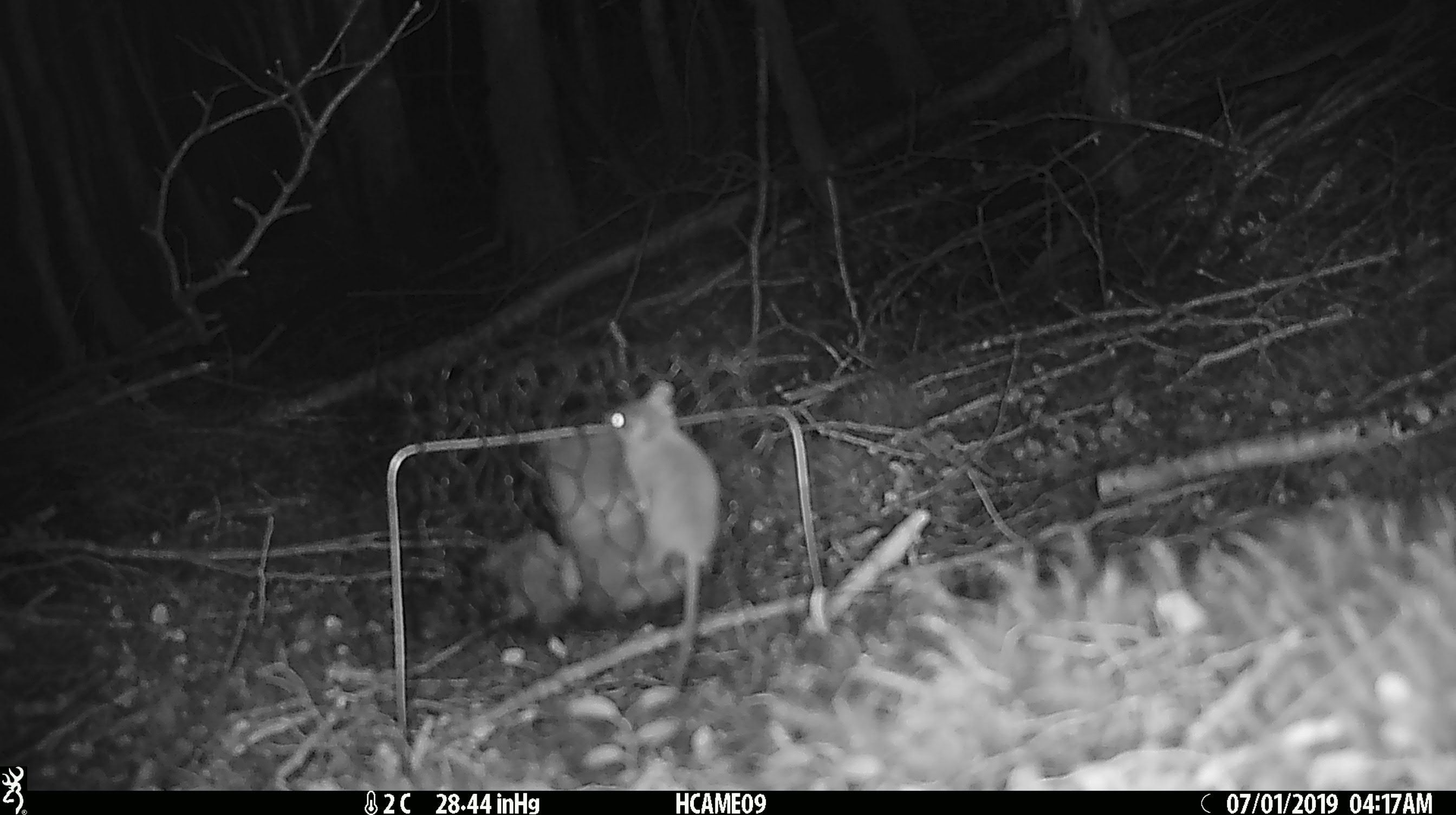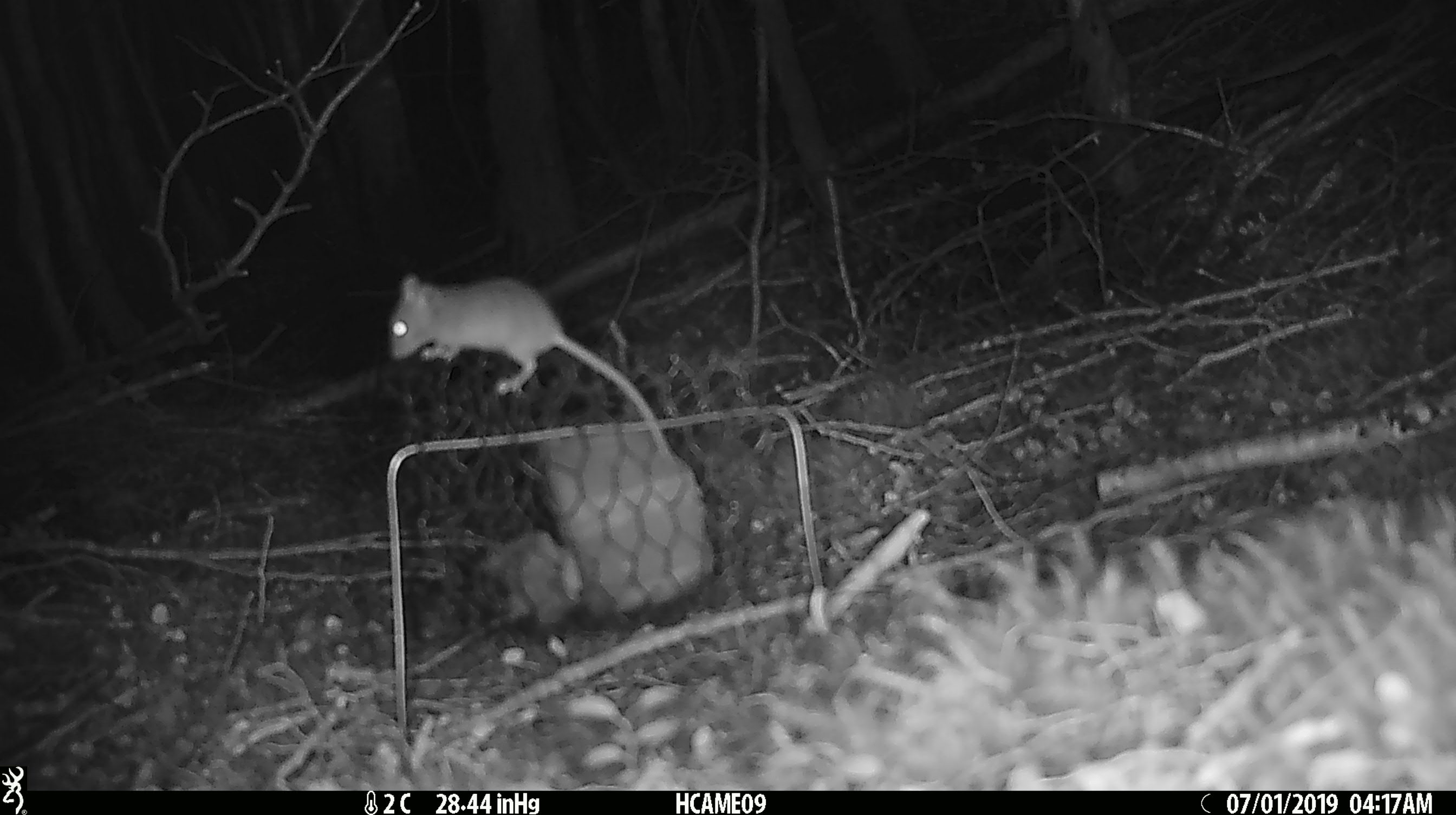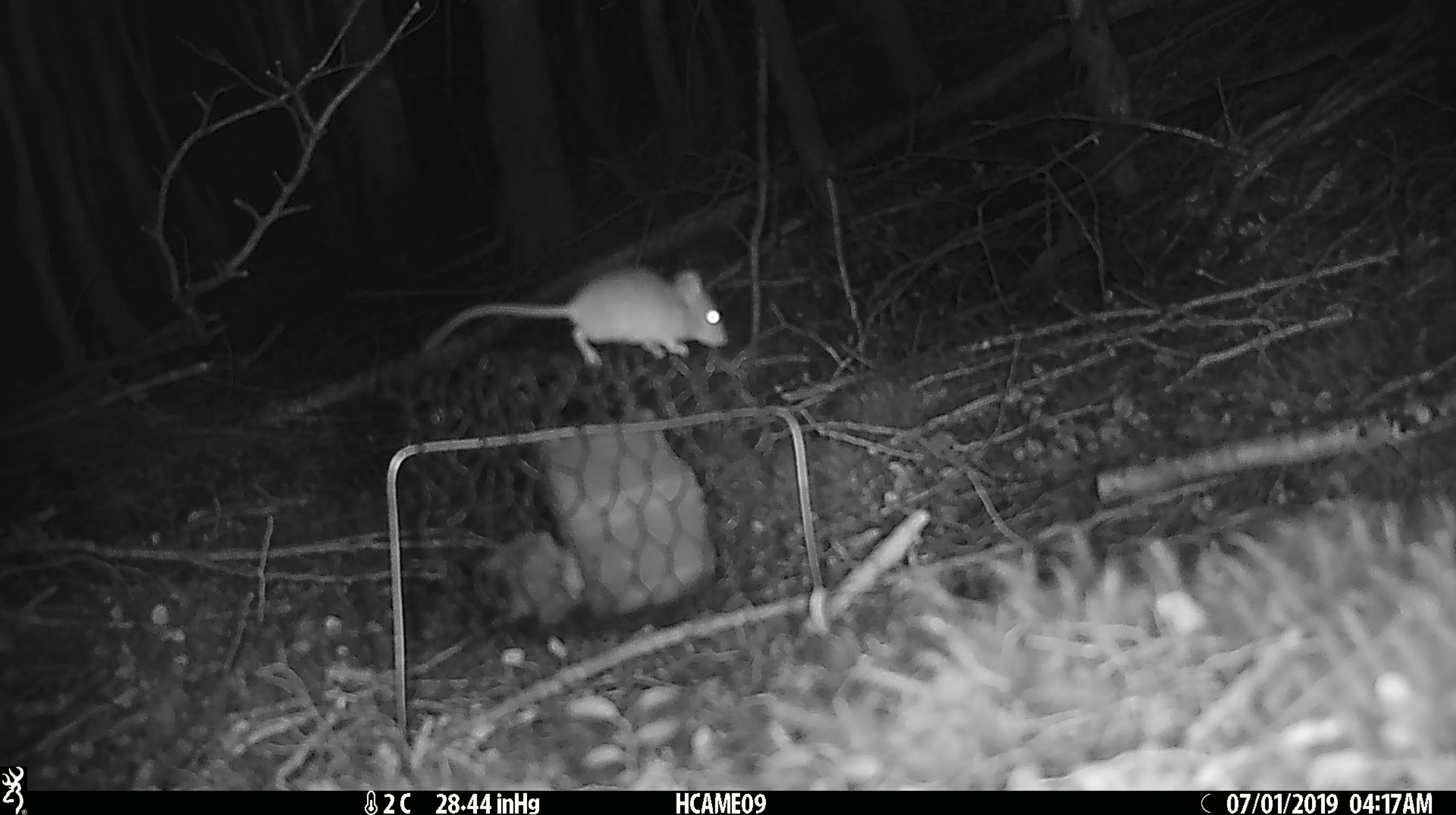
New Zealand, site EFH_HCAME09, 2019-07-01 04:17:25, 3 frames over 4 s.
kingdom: Animalia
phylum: Chordata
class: Mammalia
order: Rodentia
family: Muridae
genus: Mus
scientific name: Mus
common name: mouse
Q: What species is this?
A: Mouse (Mus).